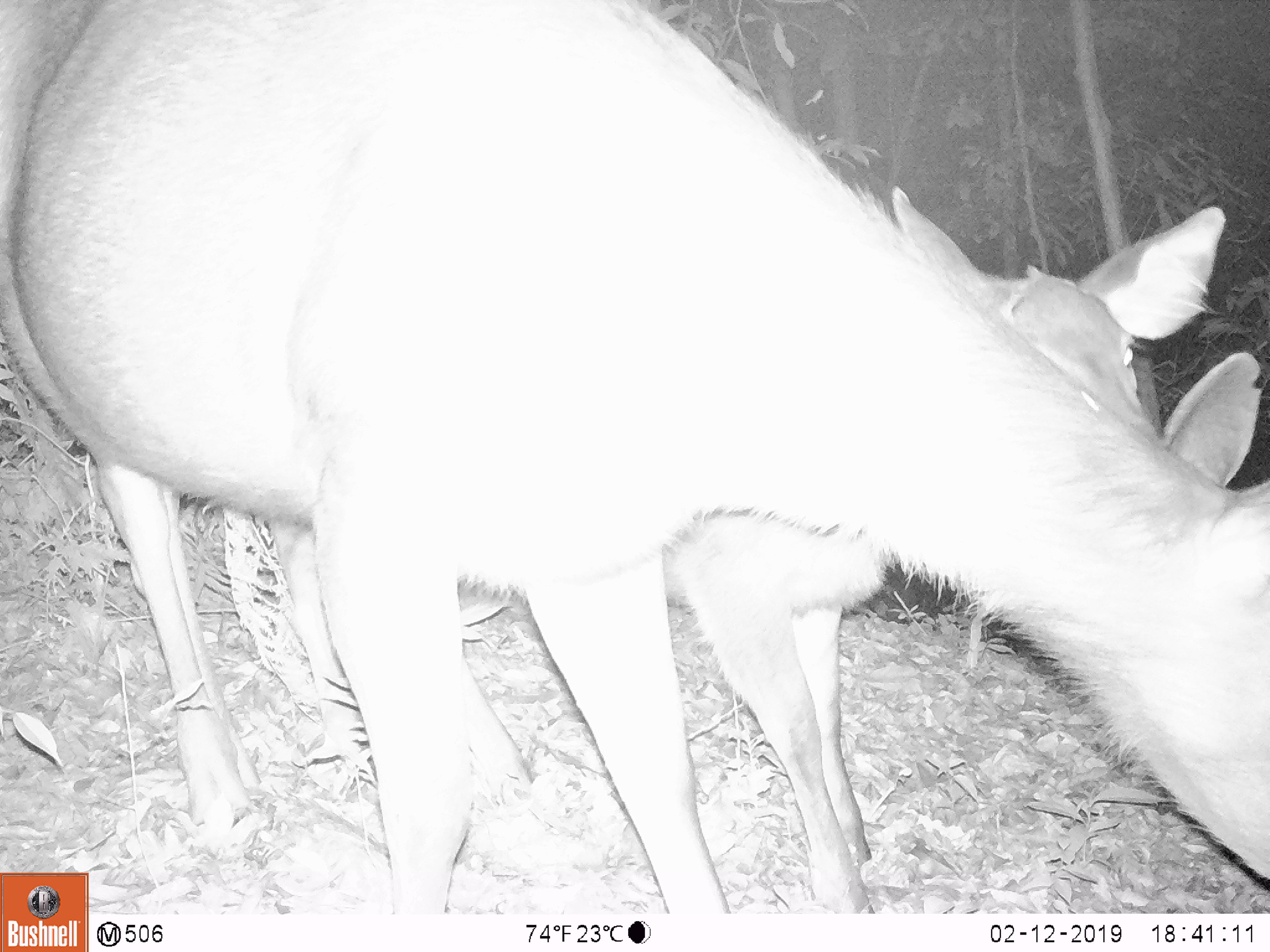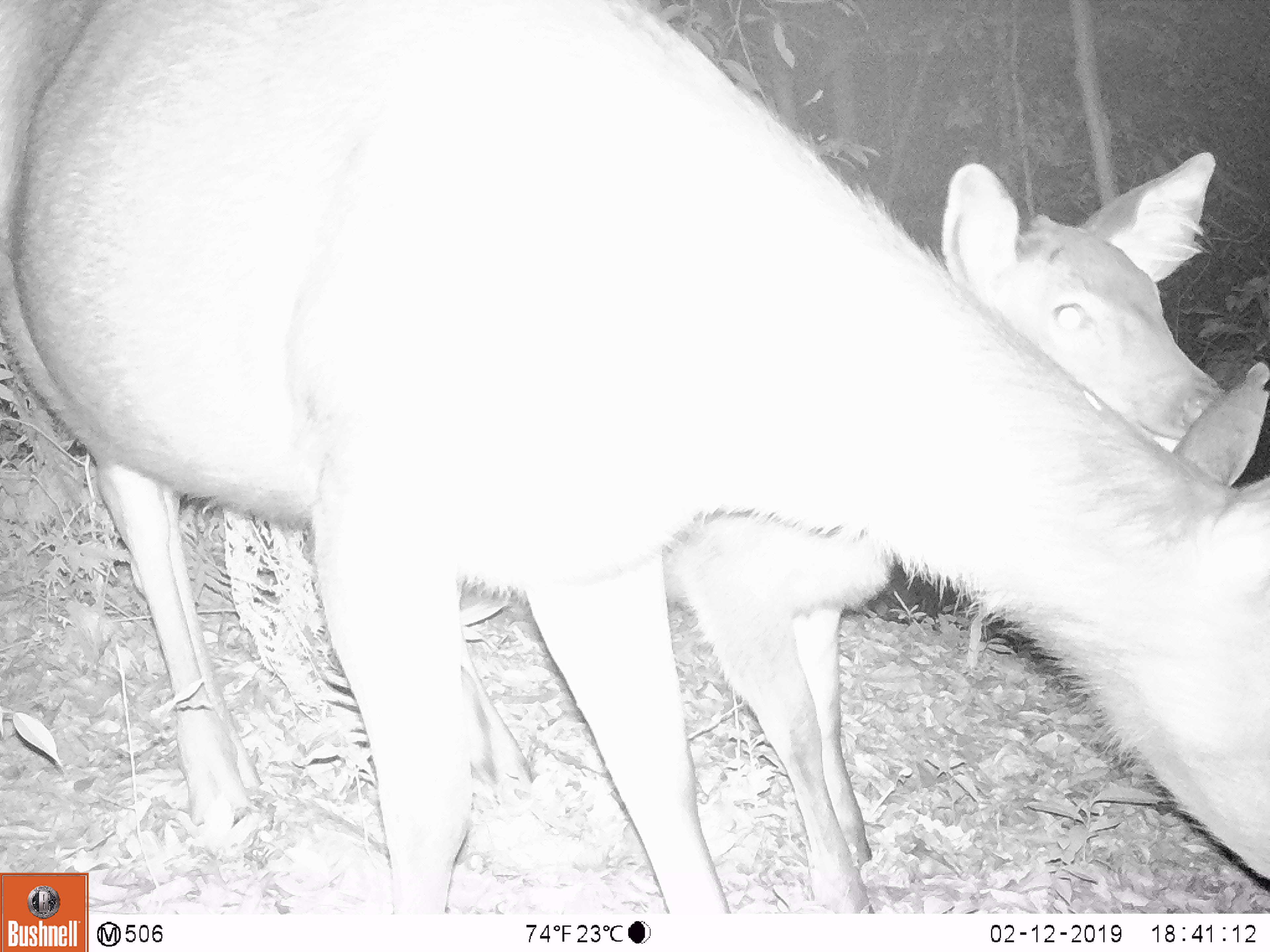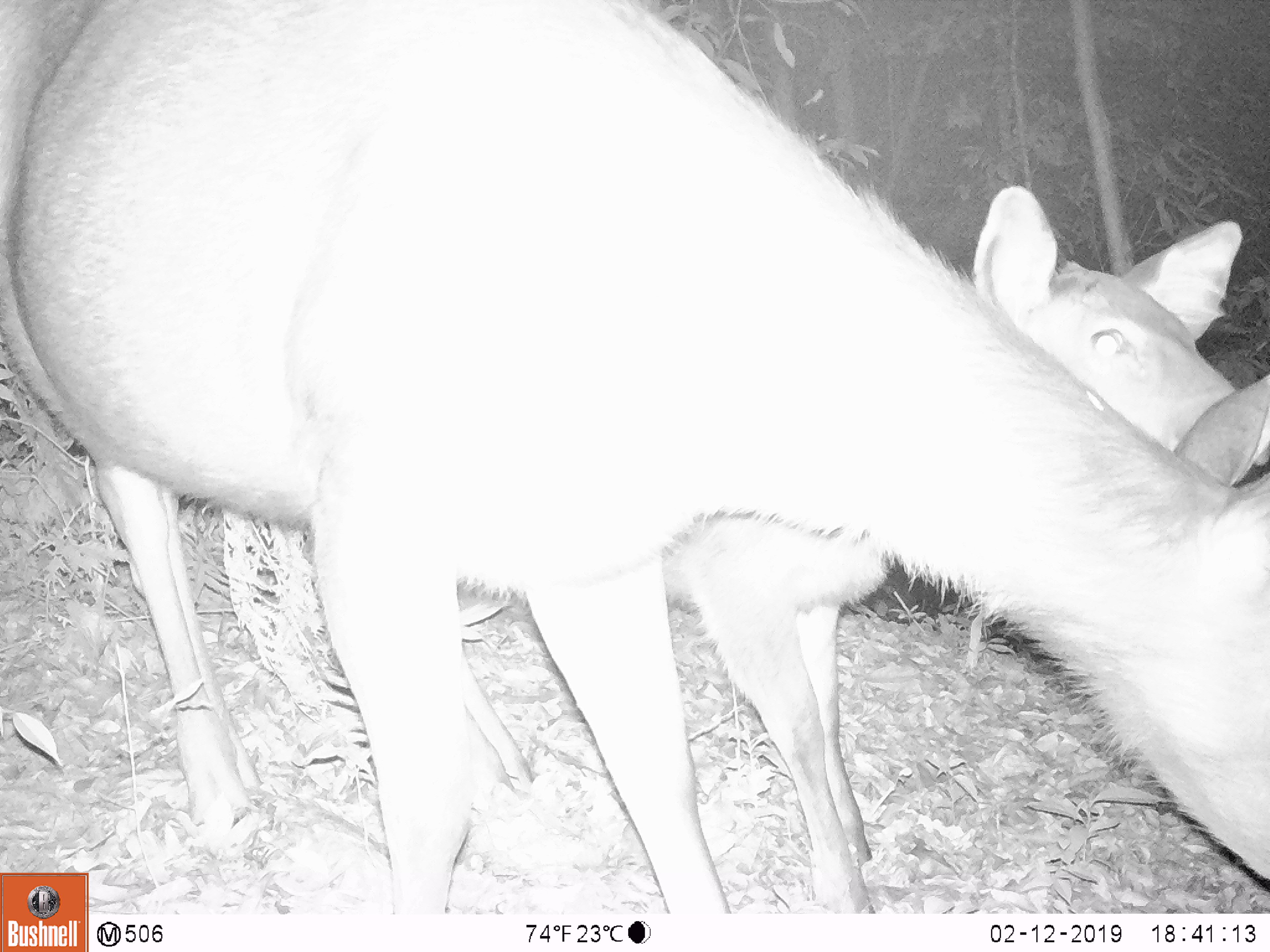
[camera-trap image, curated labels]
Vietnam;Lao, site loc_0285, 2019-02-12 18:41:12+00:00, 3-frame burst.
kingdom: Animalia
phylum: Chordata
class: Mammalia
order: Artiodactyla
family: Cervidae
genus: Rusa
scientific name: Rusa unicolor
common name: sambar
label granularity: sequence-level